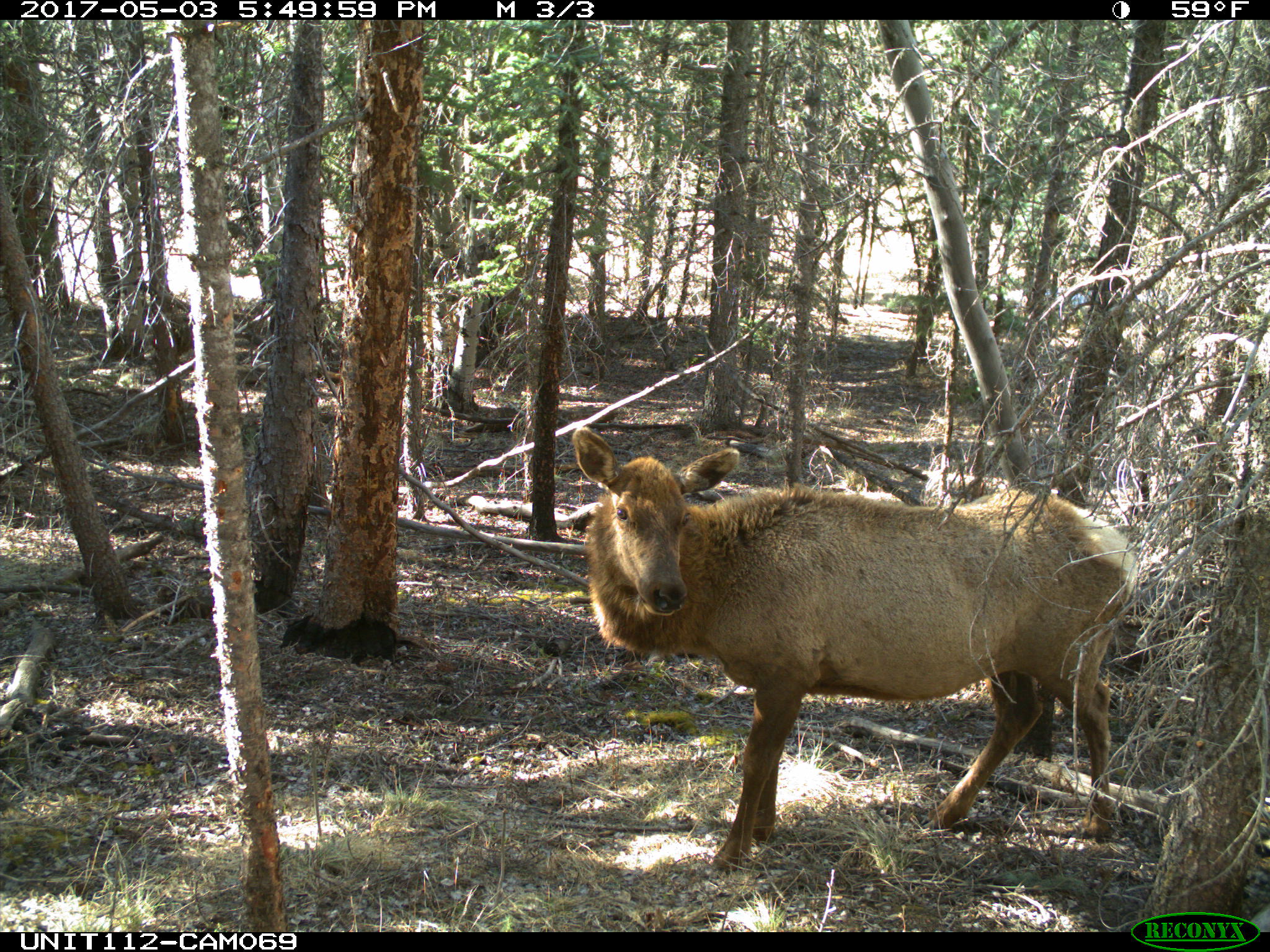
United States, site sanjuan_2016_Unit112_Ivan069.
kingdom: Animalia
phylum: Chordata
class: Mammalia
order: Artiodactyla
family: Cervidae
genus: Cervus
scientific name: Cervus elaphus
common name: red deer